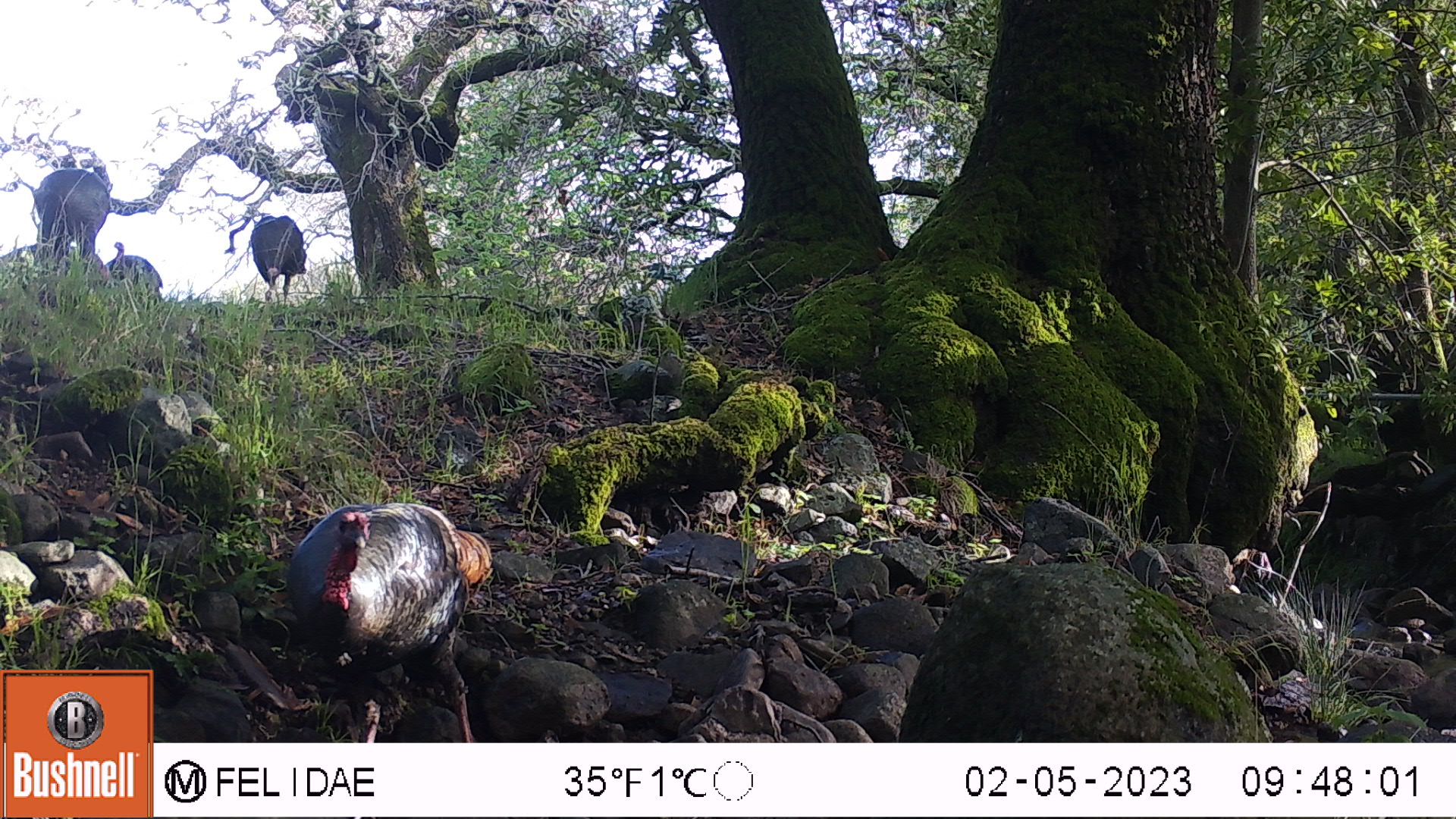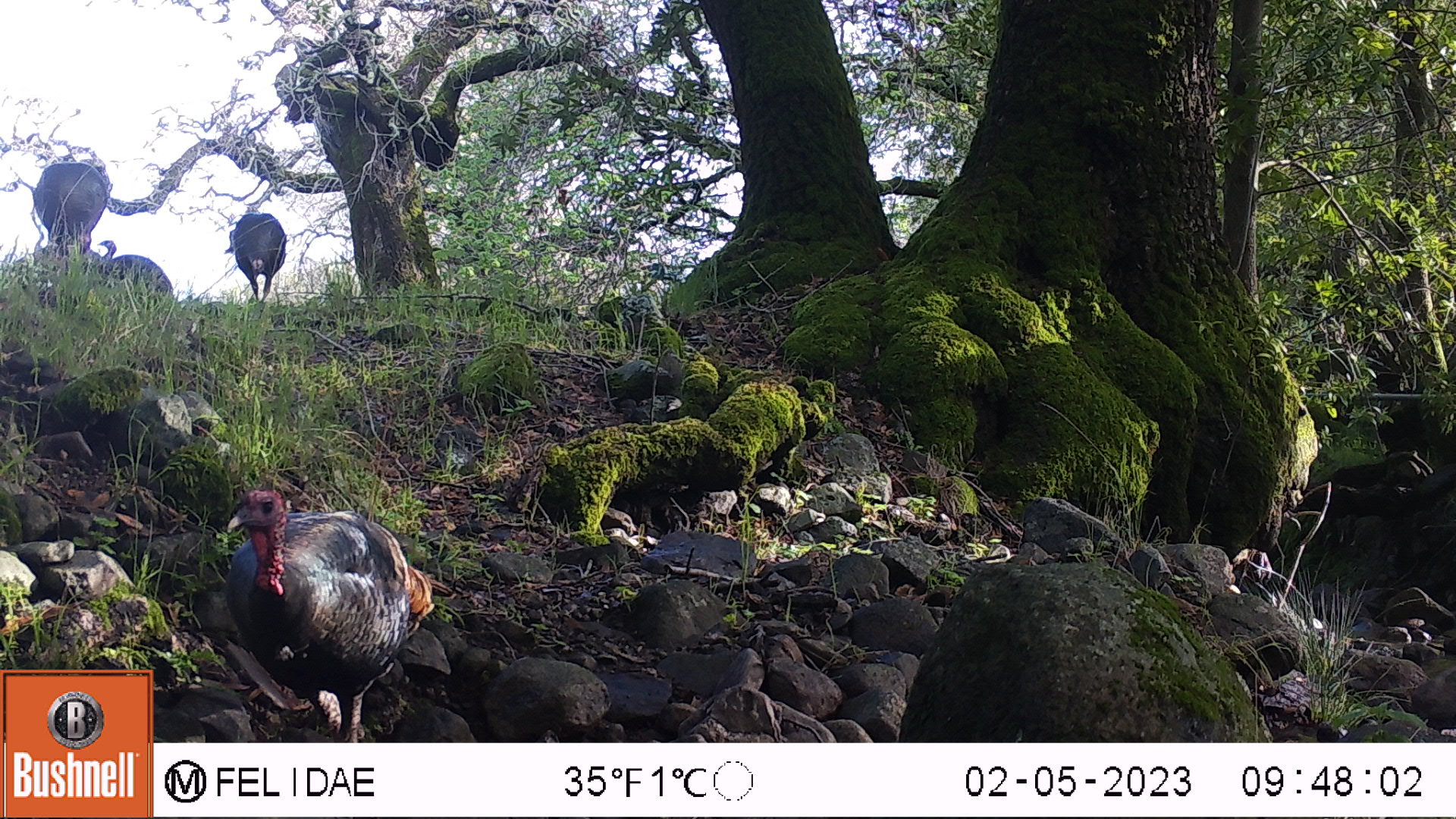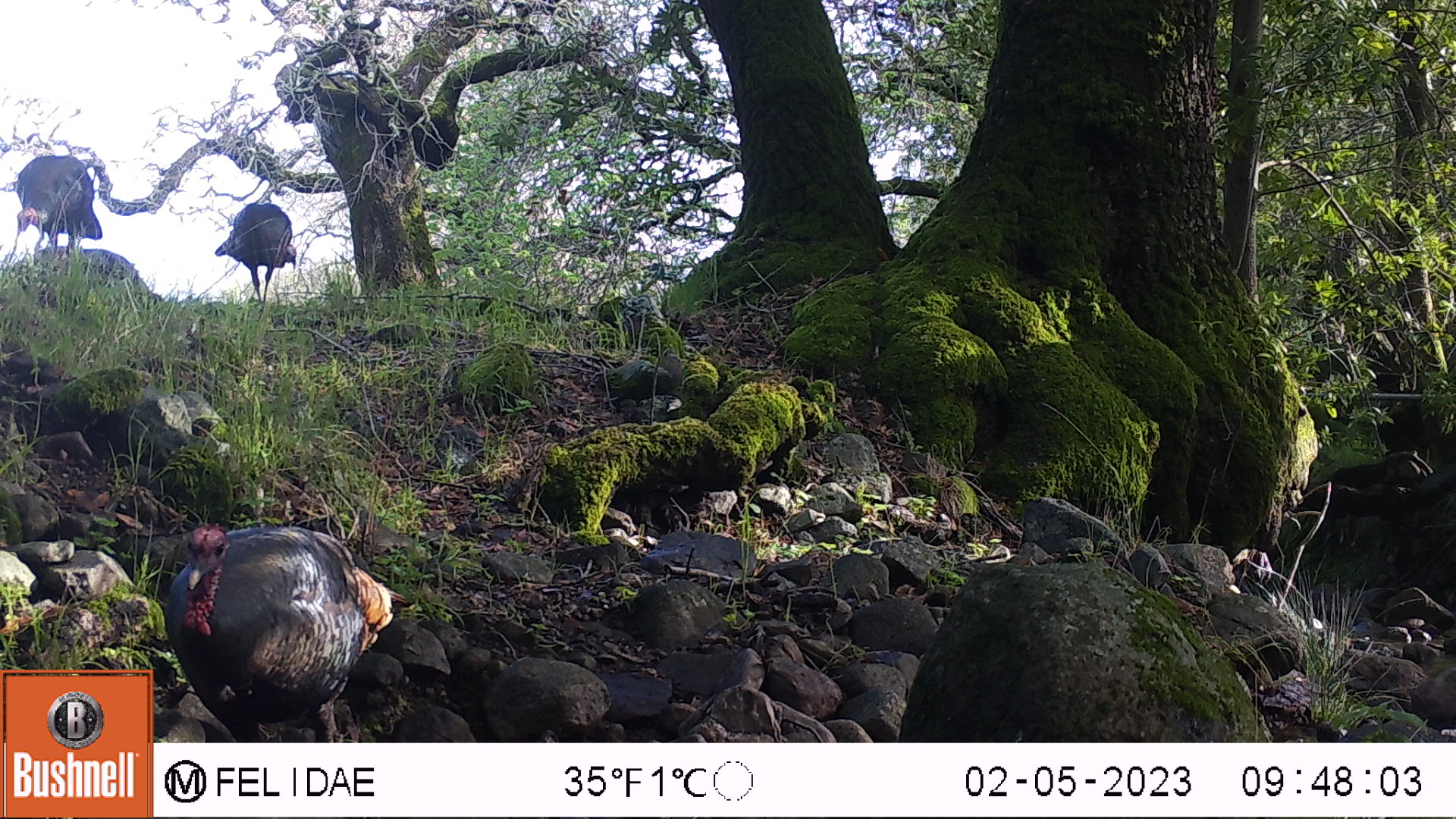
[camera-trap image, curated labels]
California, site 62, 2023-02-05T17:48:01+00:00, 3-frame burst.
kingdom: Animalia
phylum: Chordata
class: Aves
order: Galliformes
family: Phasianidae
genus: Meleagris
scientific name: Meleagris gallopavo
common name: turkey